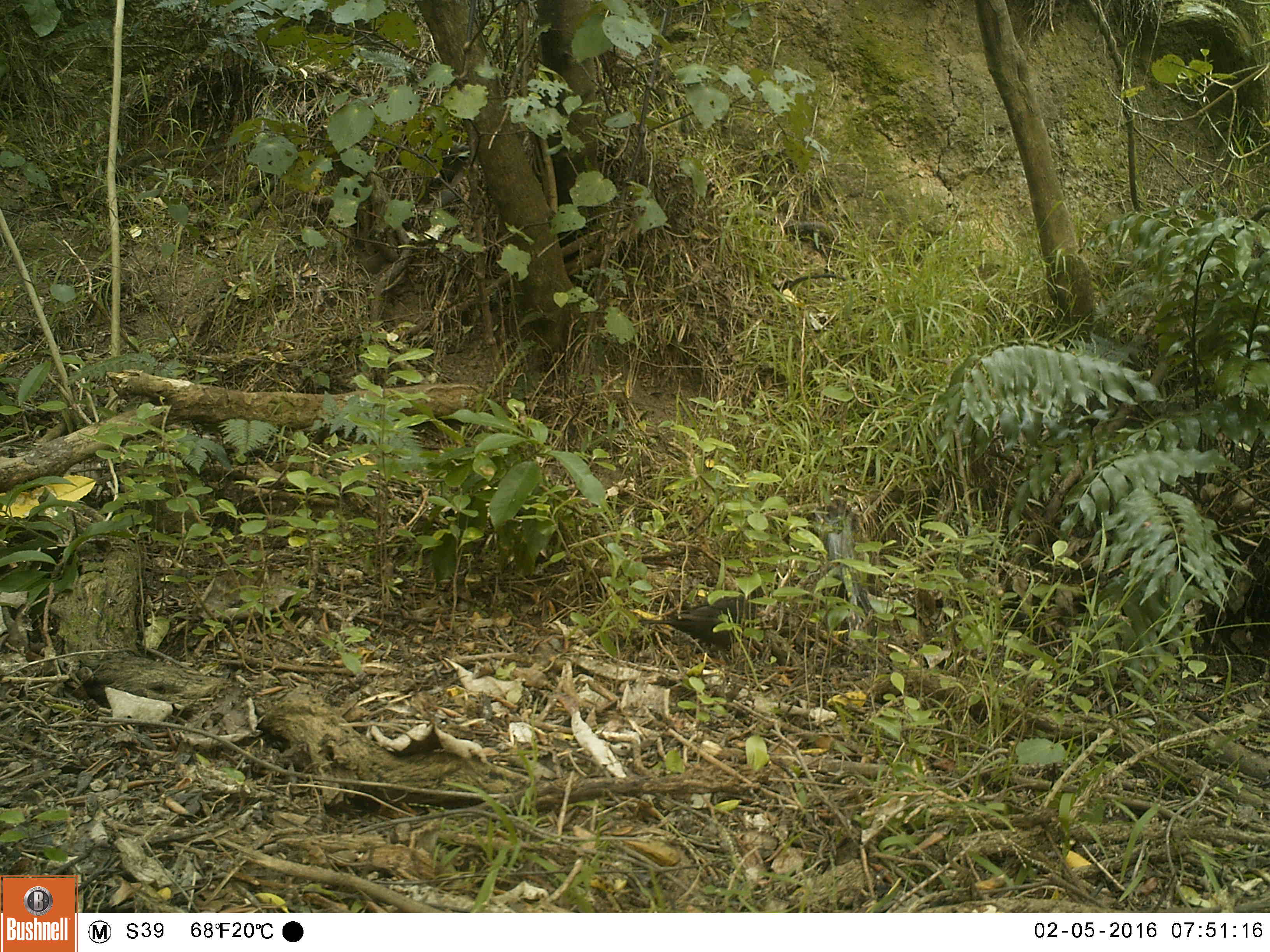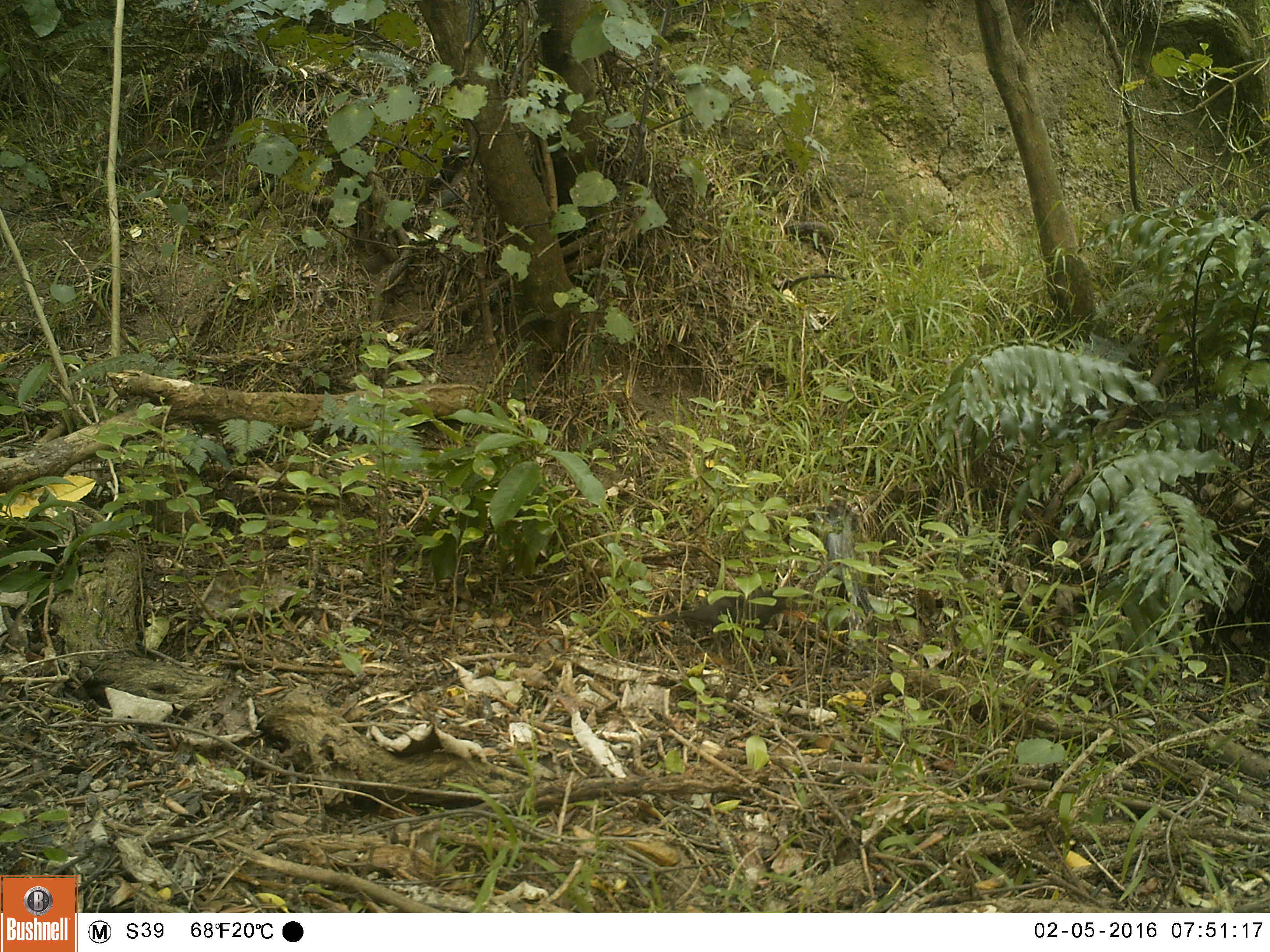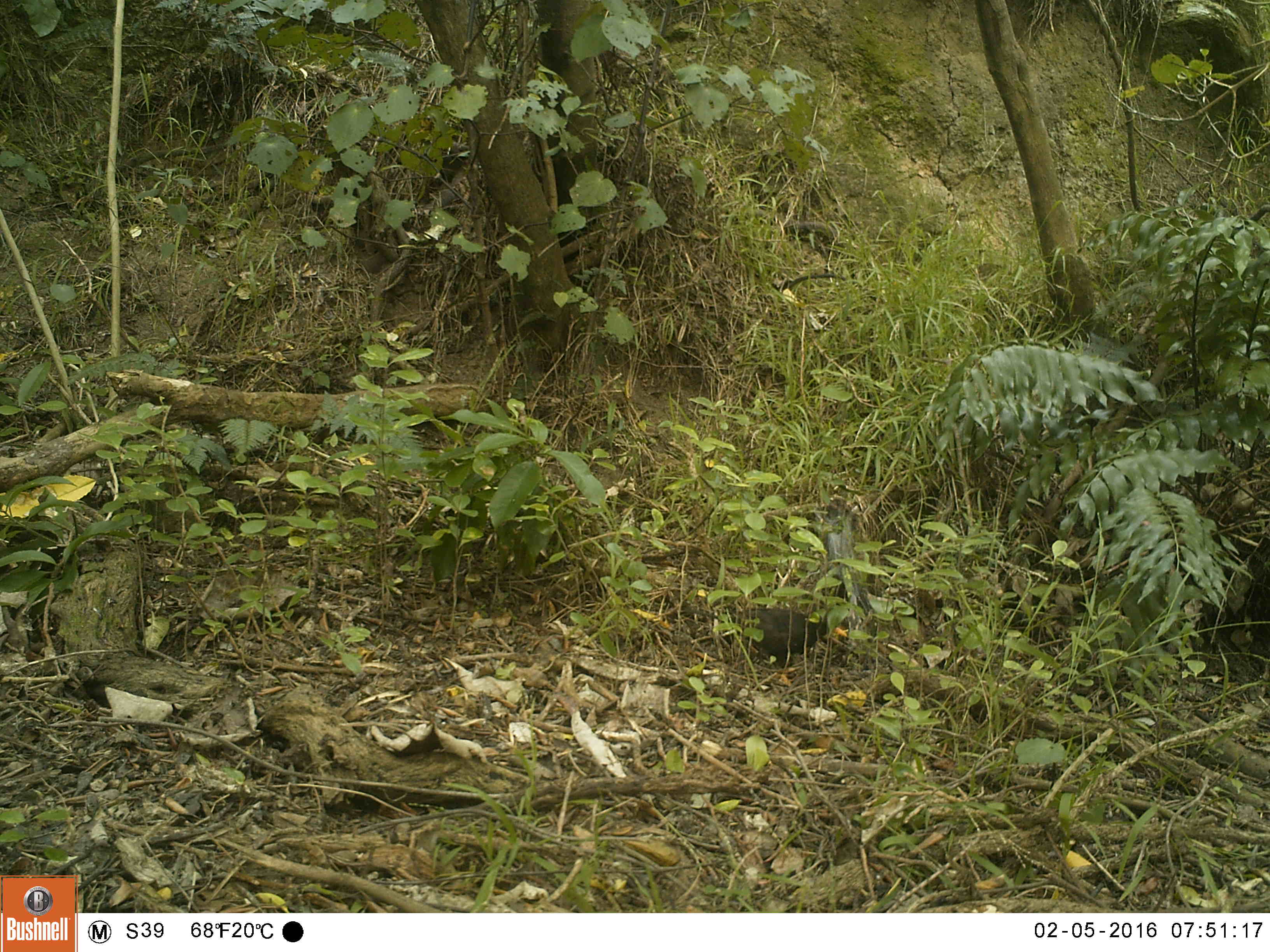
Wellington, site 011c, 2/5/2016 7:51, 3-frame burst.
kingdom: Animalia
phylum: Chordata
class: Aves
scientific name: Aves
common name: bird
Bird (Aves).